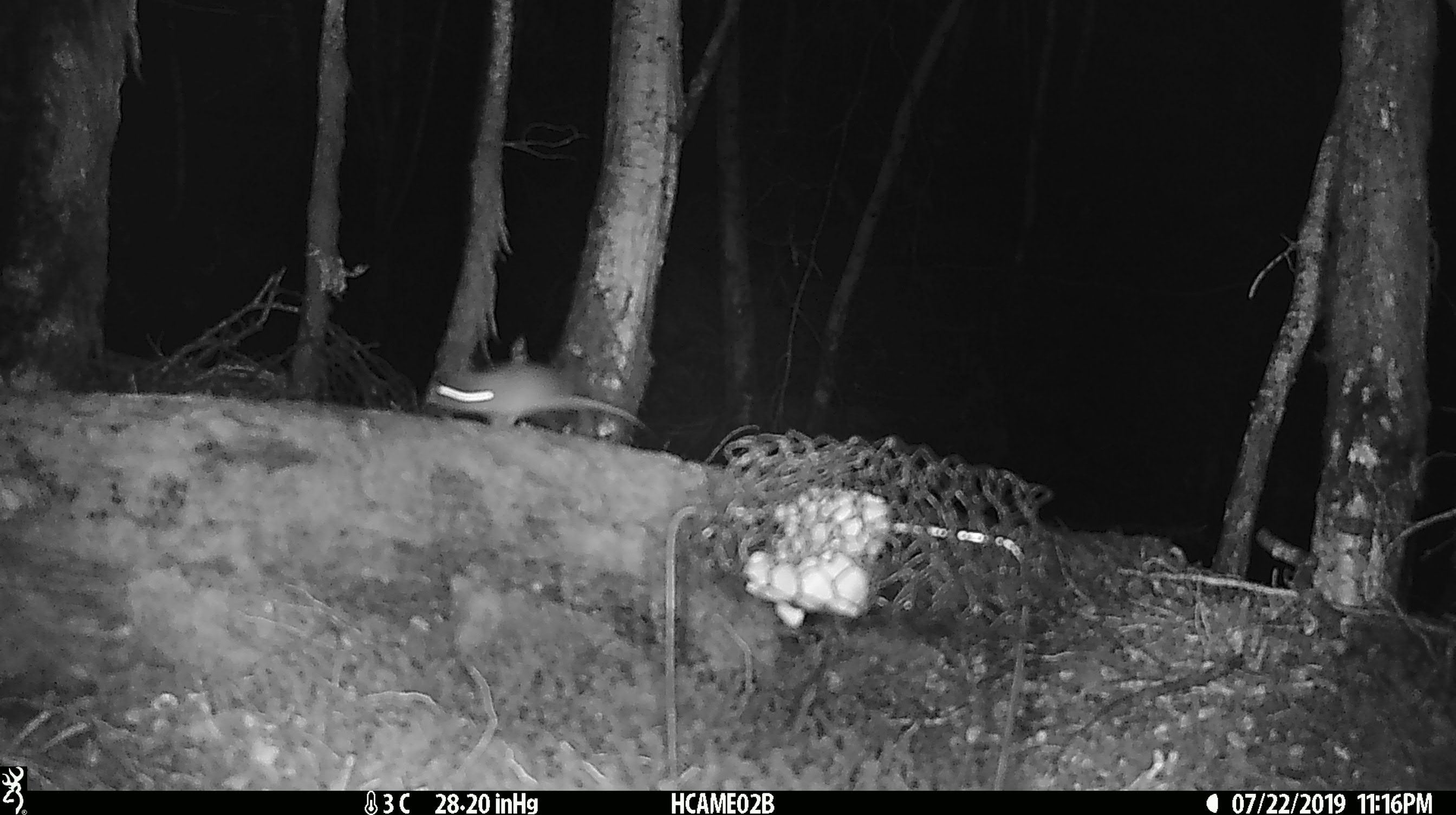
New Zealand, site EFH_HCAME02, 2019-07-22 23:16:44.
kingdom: Animalia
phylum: Chordata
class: Mammalia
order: Rodentia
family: Muridae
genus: Mus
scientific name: Mus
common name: mouse